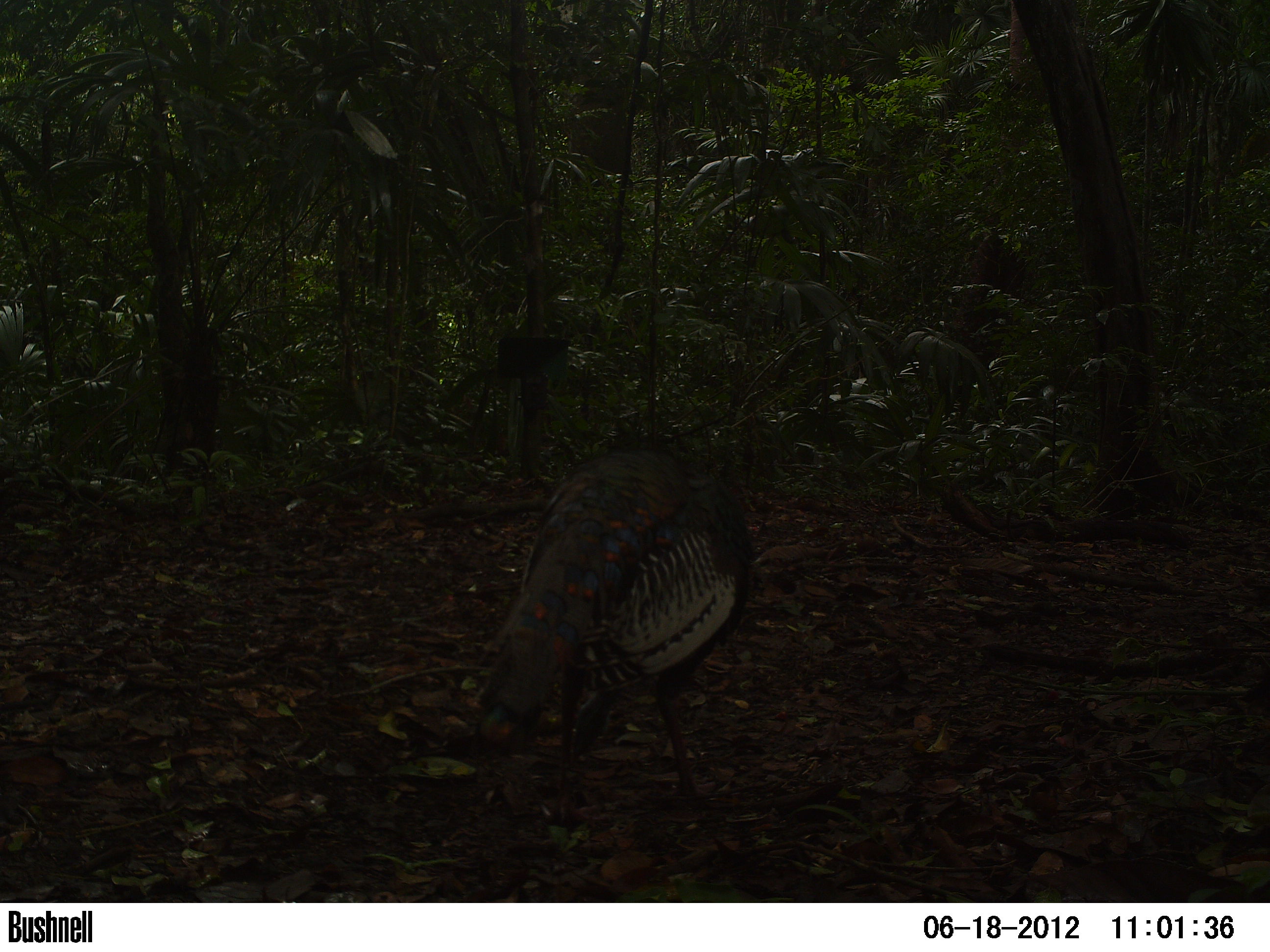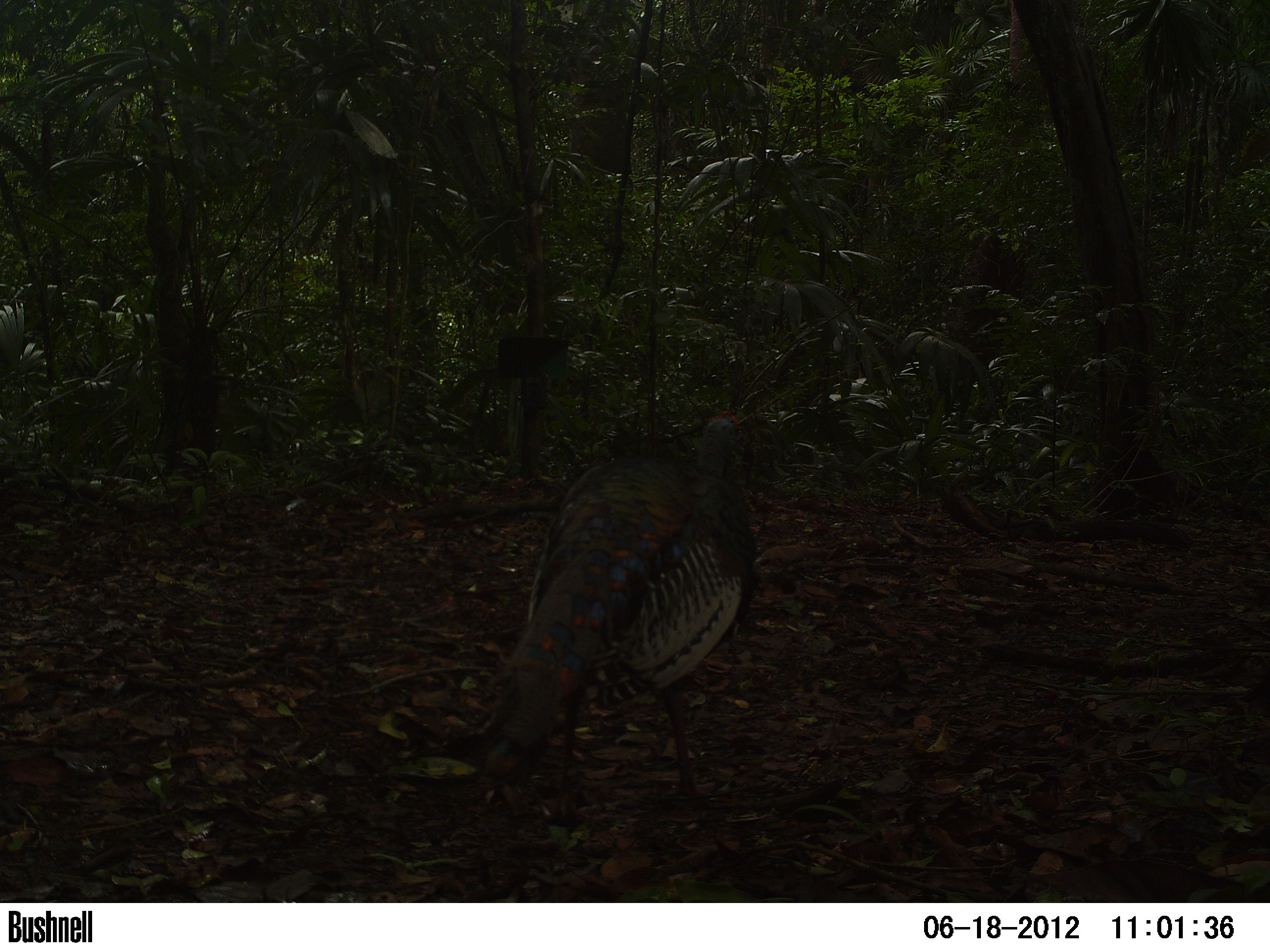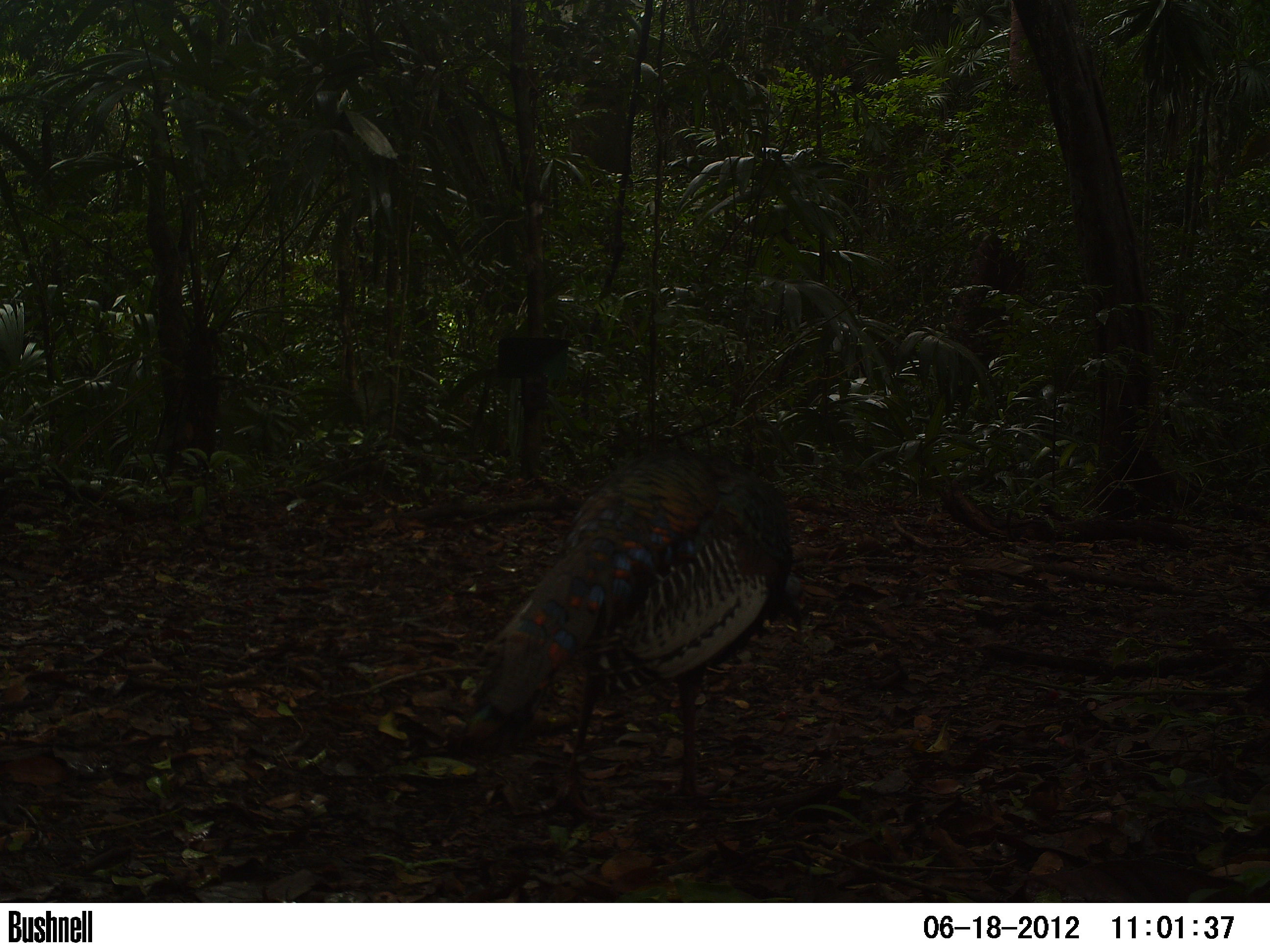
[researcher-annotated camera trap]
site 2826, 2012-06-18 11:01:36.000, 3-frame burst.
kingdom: Animalia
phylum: Chordata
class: Aves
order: Galliformes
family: Phasianidae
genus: Meleagris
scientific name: Meleagris ocellata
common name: ocellated turkey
Meleagris ocellata (ocellated turkey), count 1, age adult.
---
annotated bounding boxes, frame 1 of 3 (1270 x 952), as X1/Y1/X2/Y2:
meleagris ocellata: 470/445/753/829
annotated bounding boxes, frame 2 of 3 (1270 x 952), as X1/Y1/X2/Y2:
meleagris ocellata: 469/411/759/814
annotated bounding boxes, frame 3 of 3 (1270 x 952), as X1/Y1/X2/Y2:
meleagris ocellata: 455/447/809/828